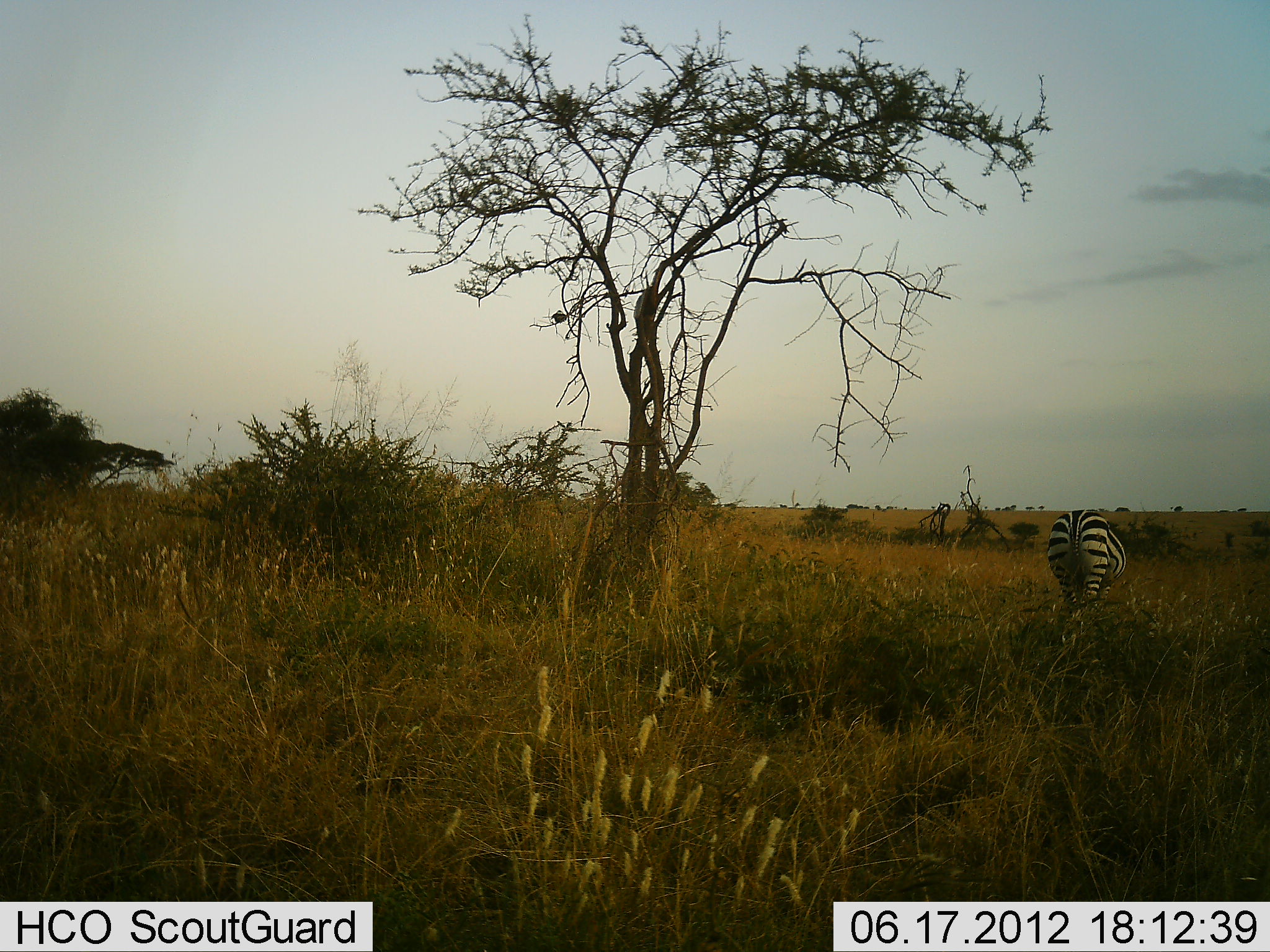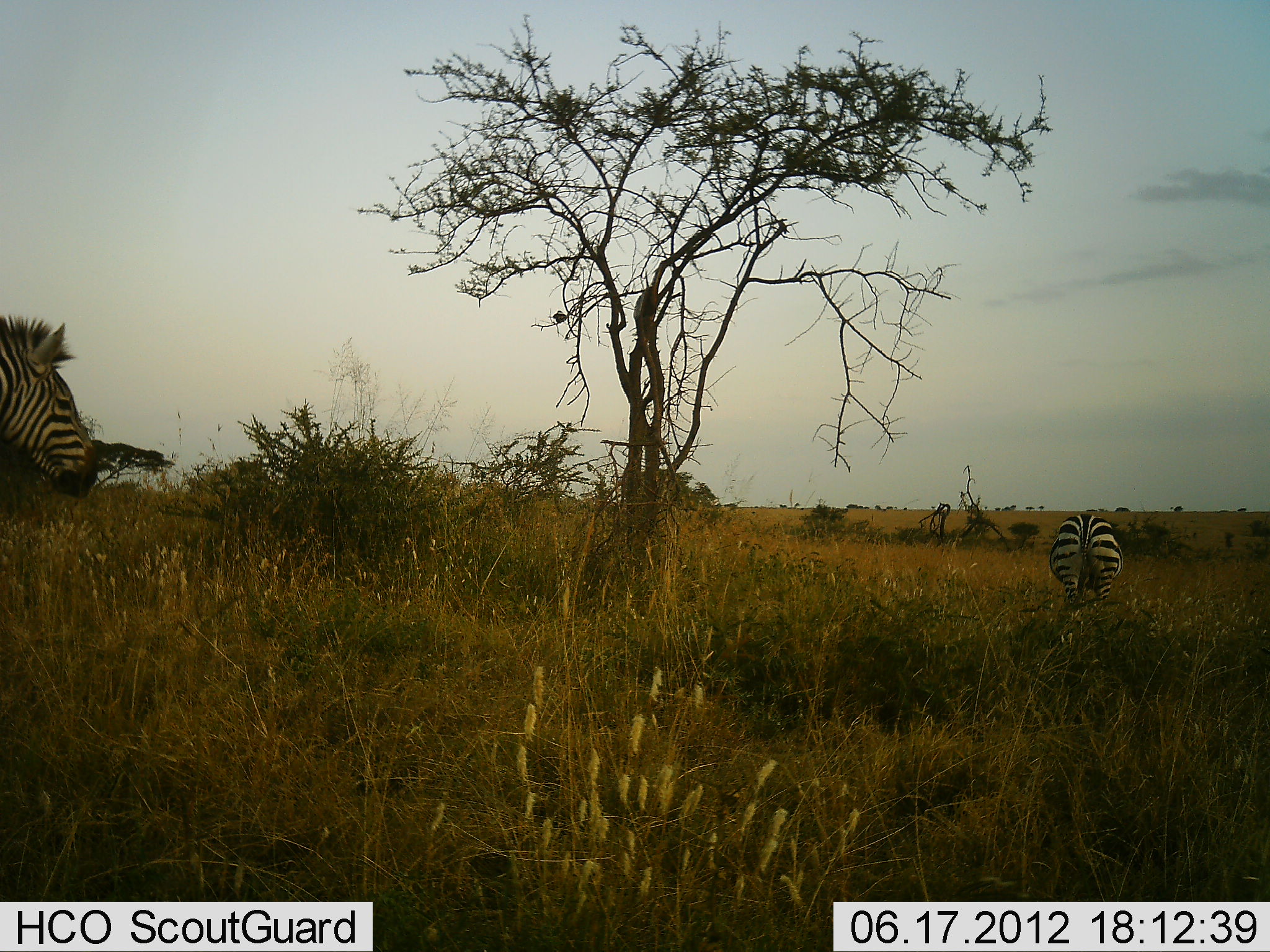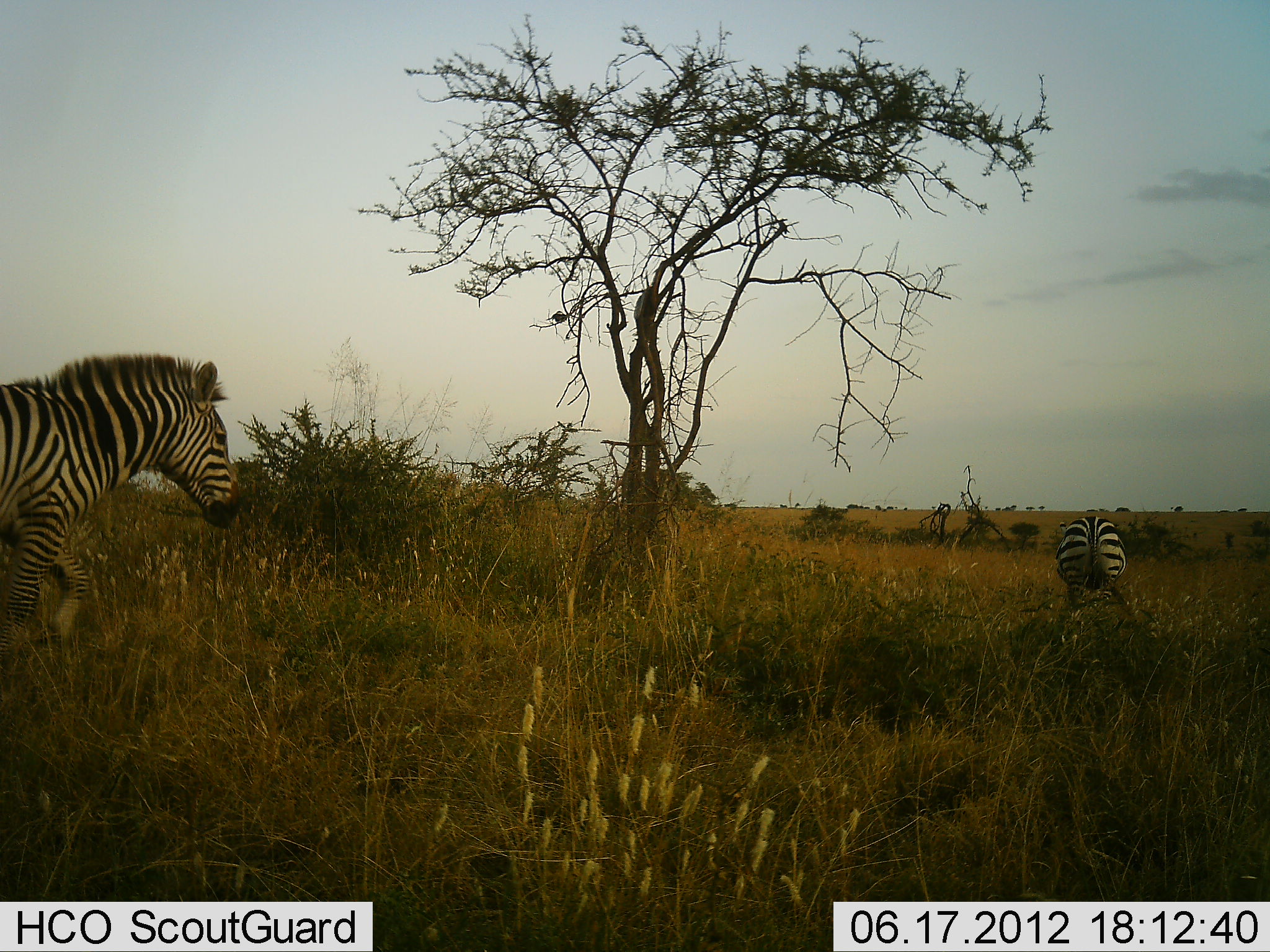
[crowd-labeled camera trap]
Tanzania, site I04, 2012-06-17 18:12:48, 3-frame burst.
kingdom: Animalia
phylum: Chordata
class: Mammalia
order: Perissodactyla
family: Equidae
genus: Equus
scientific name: Equus quagga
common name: plains zebra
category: zebra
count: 2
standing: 40%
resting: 0%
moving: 90%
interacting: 0%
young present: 0%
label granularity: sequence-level